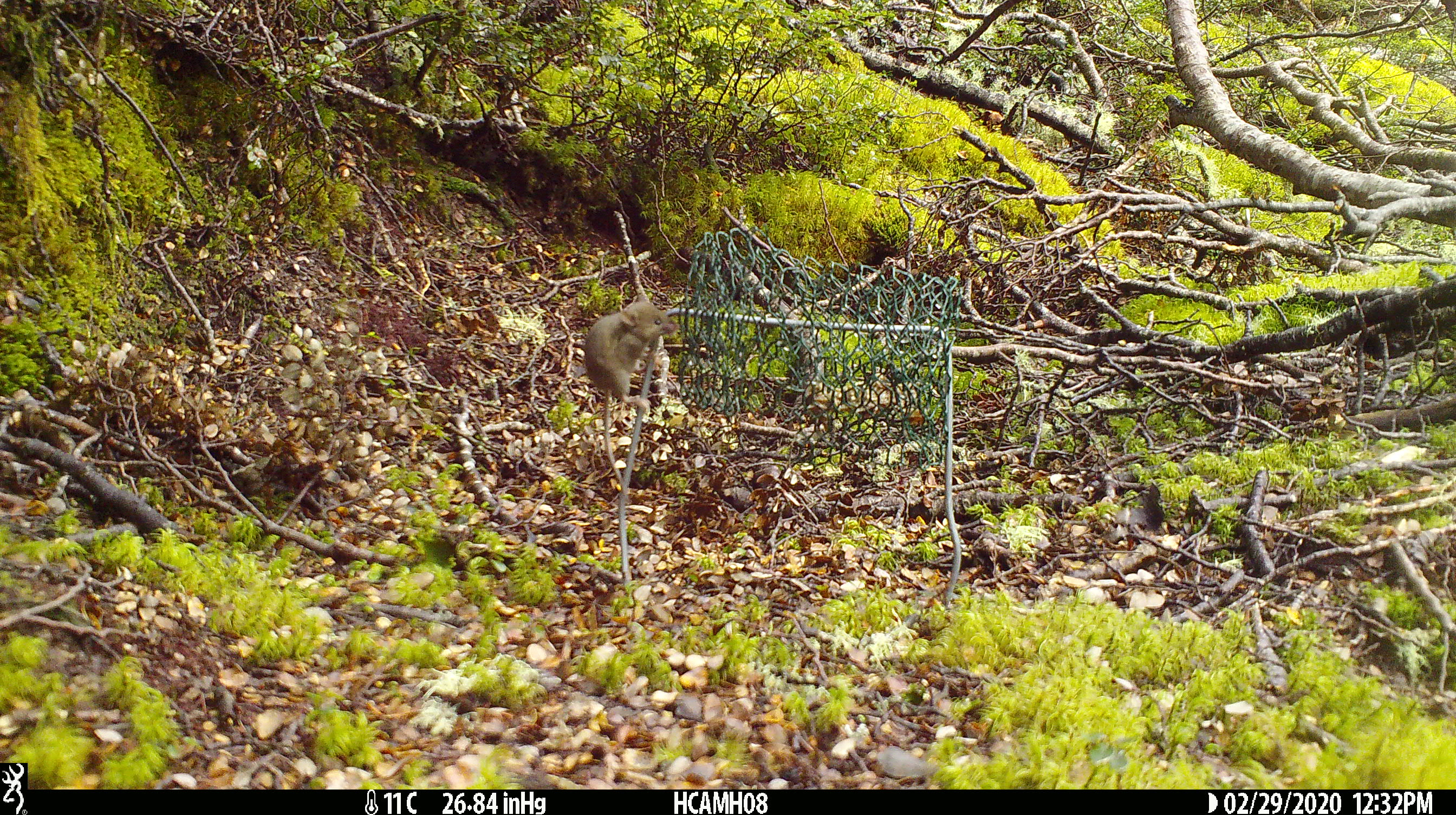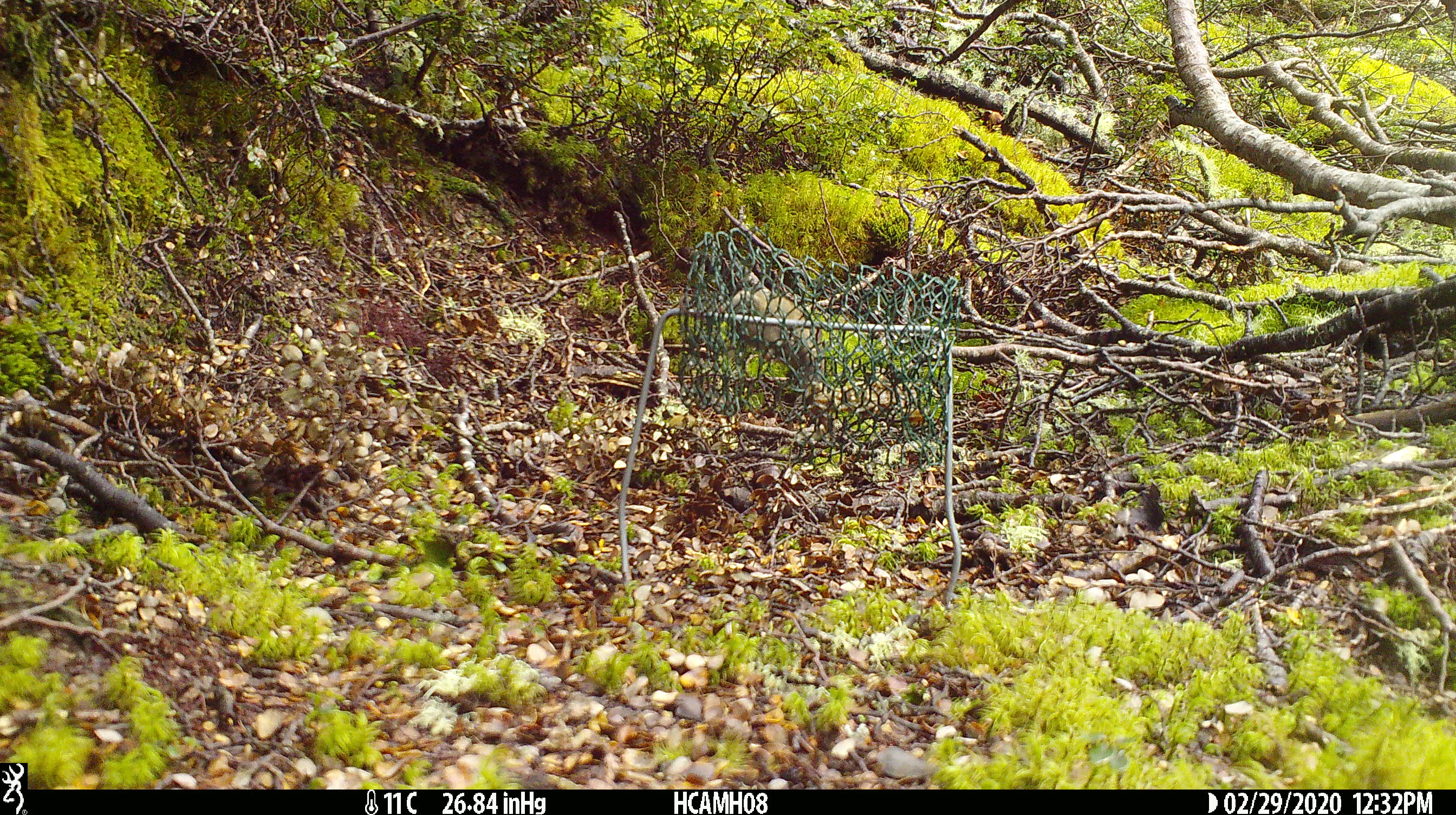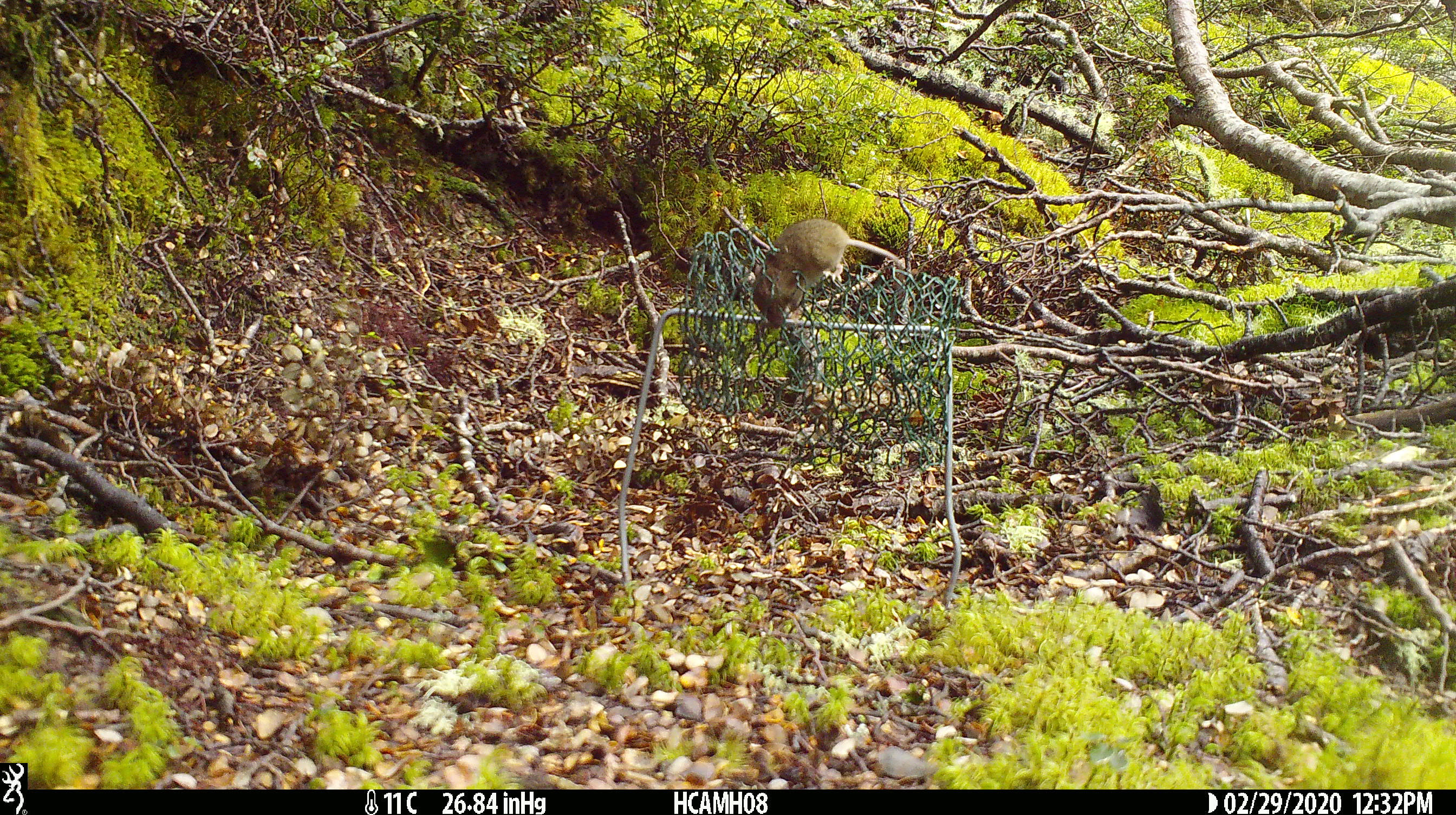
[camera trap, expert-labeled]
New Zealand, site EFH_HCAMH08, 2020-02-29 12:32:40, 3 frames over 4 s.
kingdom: Animalia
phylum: Chordata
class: Mammalia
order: Rodentia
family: Muridae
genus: Mus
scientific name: Mus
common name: mouse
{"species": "mouse (Mus)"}